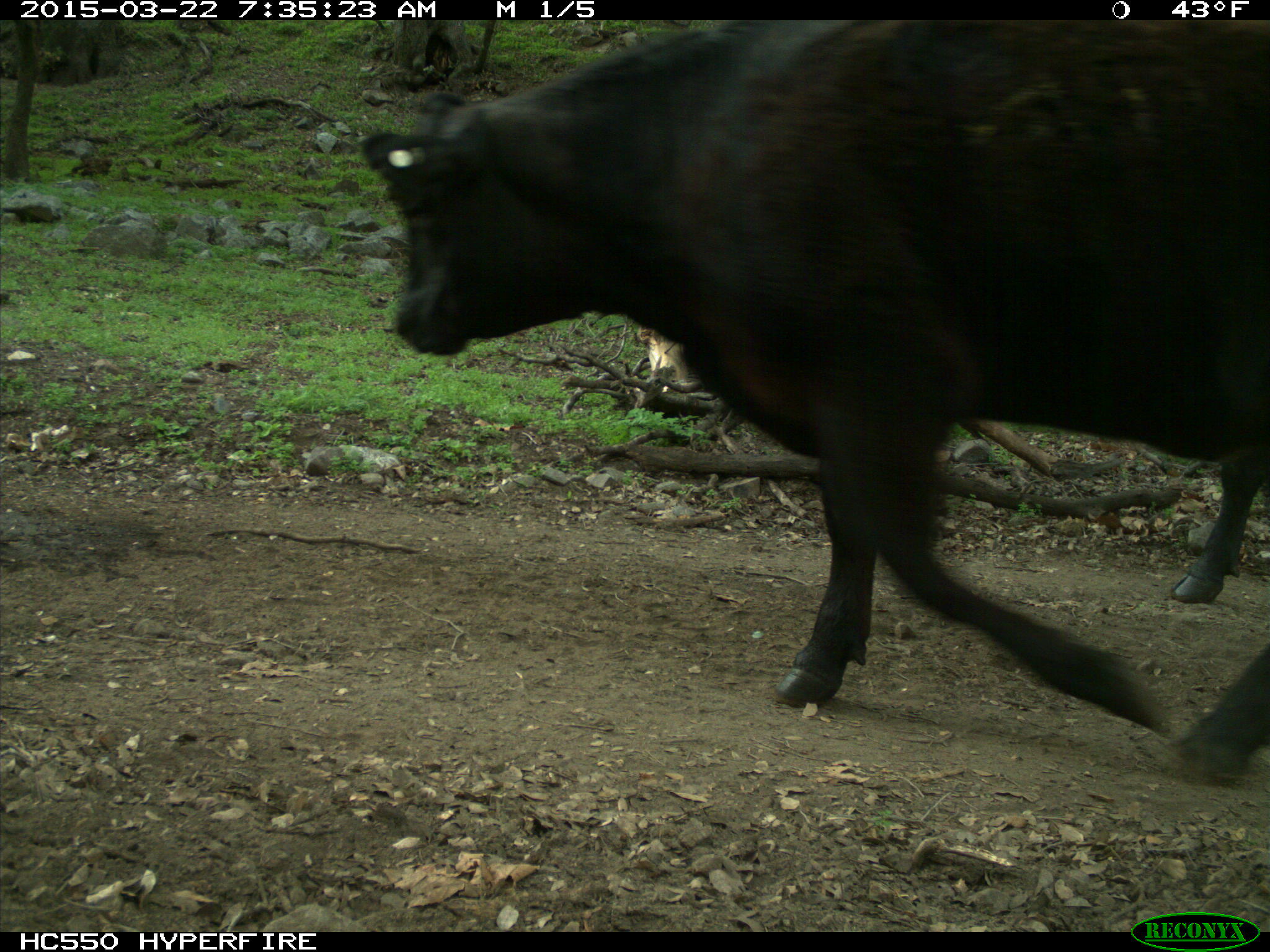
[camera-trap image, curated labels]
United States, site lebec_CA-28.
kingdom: Animalia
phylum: Chordata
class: Mammalia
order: Artiodactyla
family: Bovidae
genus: Bos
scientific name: Bos taurus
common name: domestic cow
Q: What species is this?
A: Bos taurus (domestic cow).